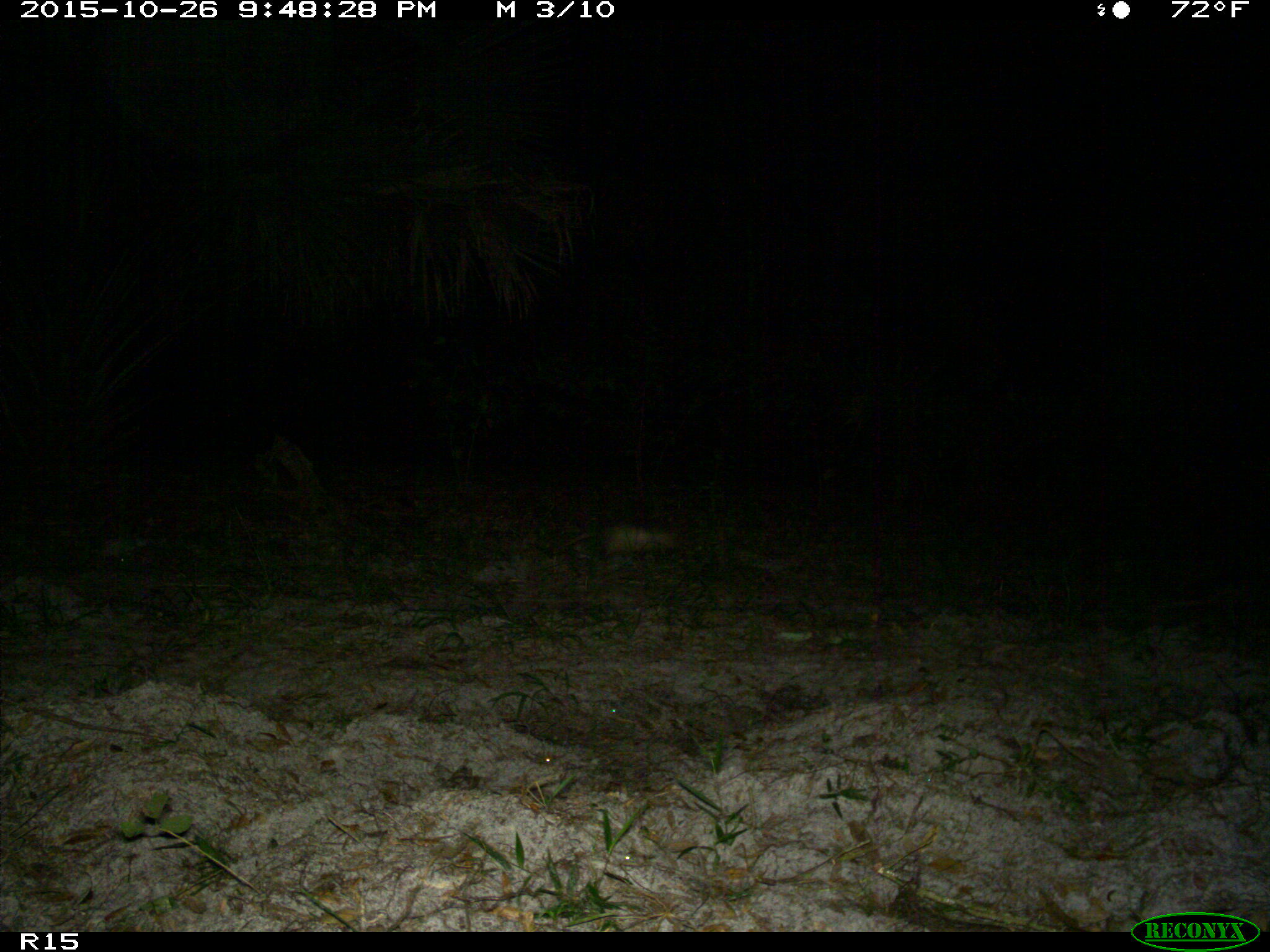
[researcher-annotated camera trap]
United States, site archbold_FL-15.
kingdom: Animalia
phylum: Chordata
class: Mammalia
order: Cingulata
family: Dasypodidae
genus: Dasypus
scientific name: Dasypus novemcinctus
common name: nine-banded armadillo